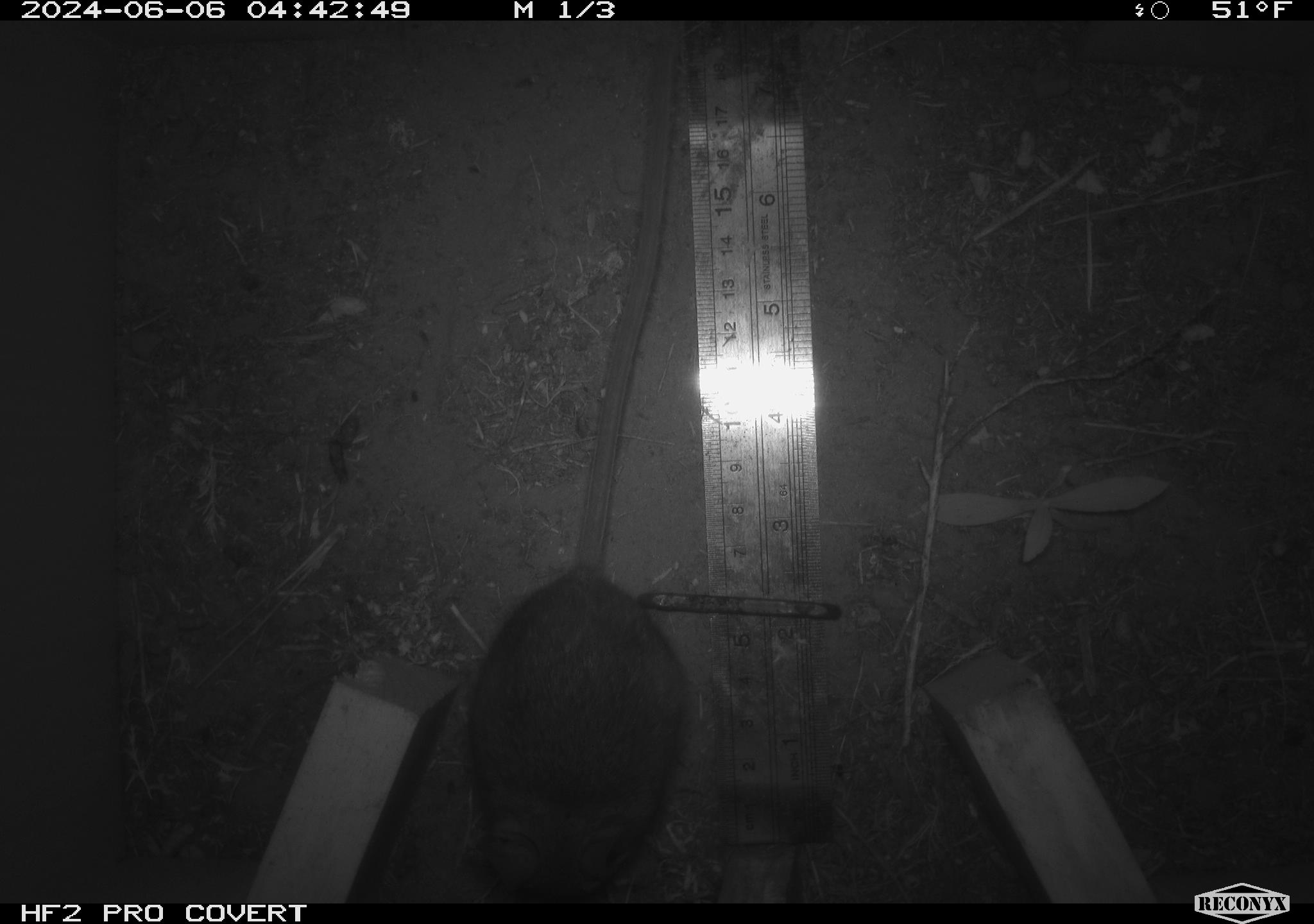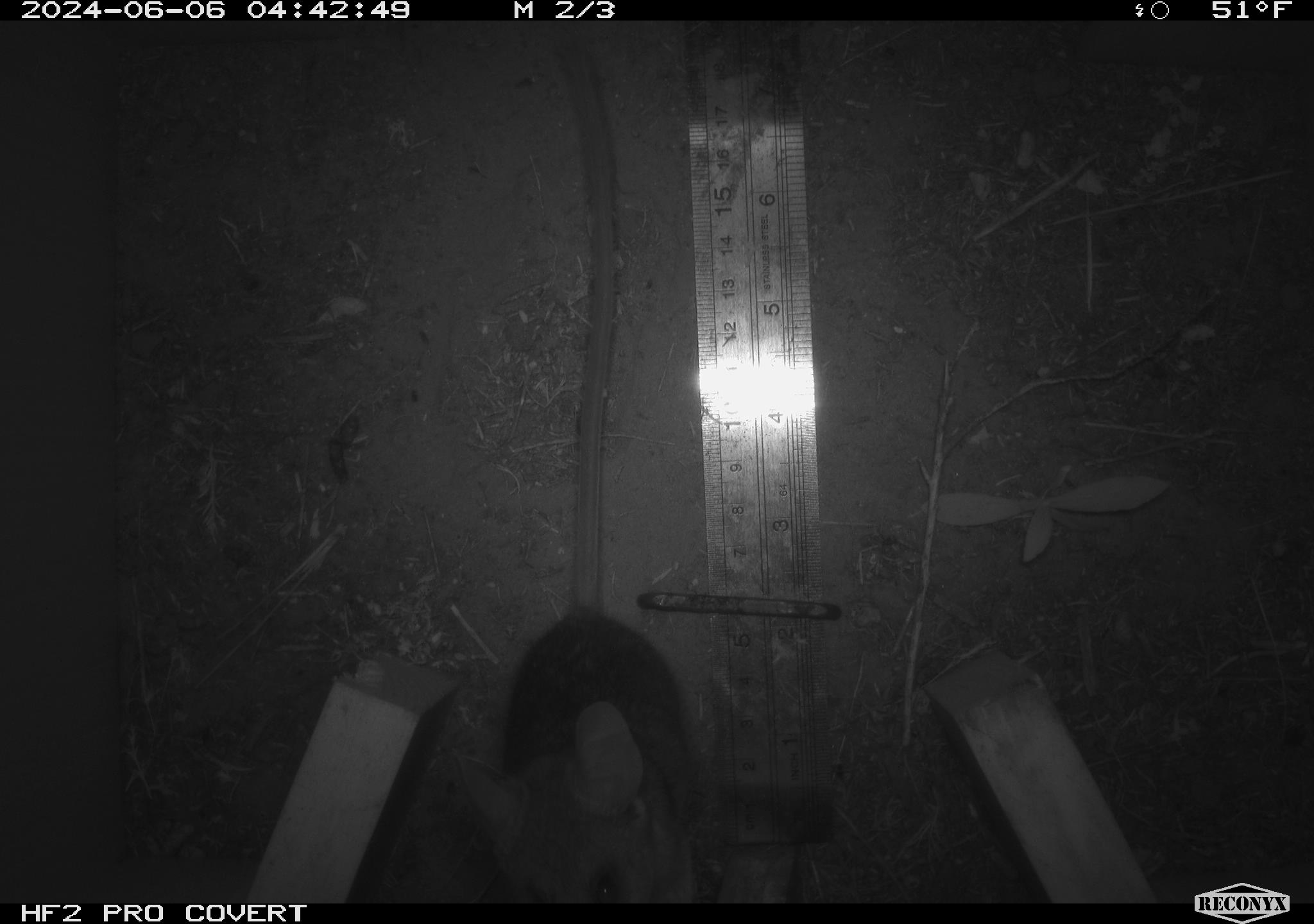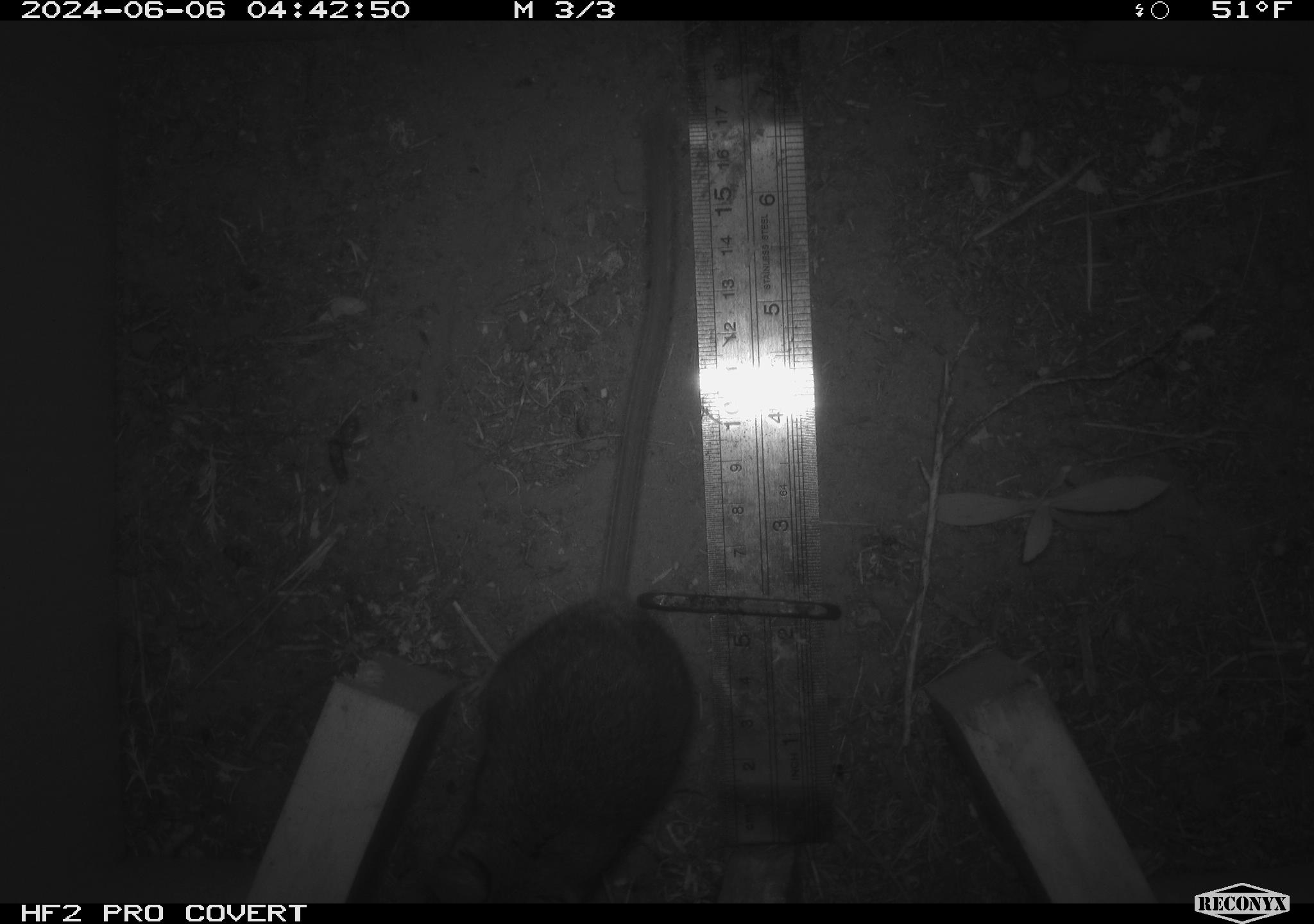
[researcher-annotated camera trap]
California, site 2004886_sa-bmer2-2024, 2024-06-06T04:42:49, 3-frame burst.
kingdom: Animalia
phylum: Chordata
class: Mammalia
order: Rodentia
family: Muridae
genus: Rattus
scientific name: Rattus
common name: rat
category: rattus species